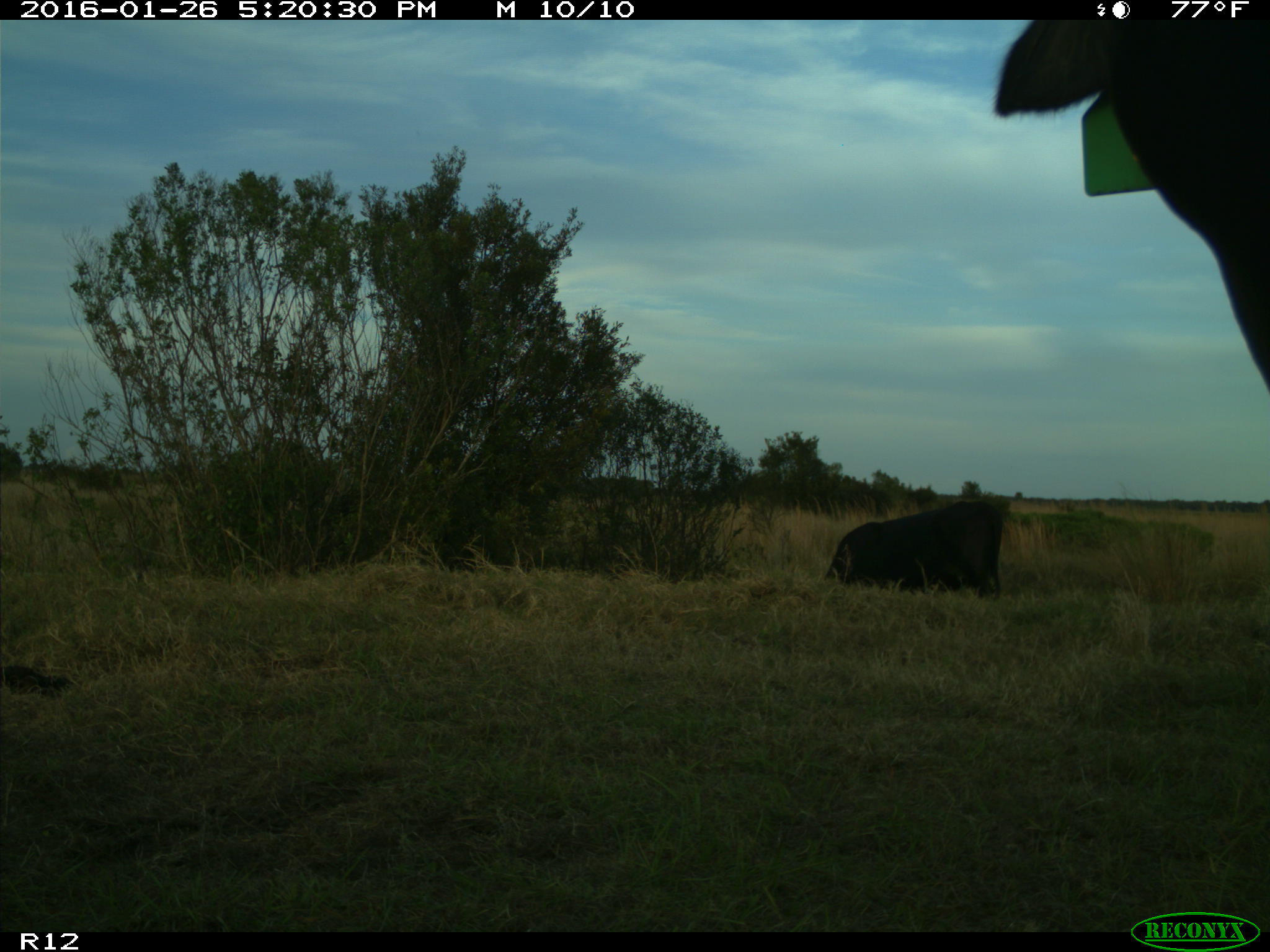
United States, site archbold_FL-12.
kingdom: Animalia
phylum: Chordata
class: Mammalia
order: Artiodactyla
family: Bovidae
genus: Bos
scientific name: Bos taurus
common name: domestic cow